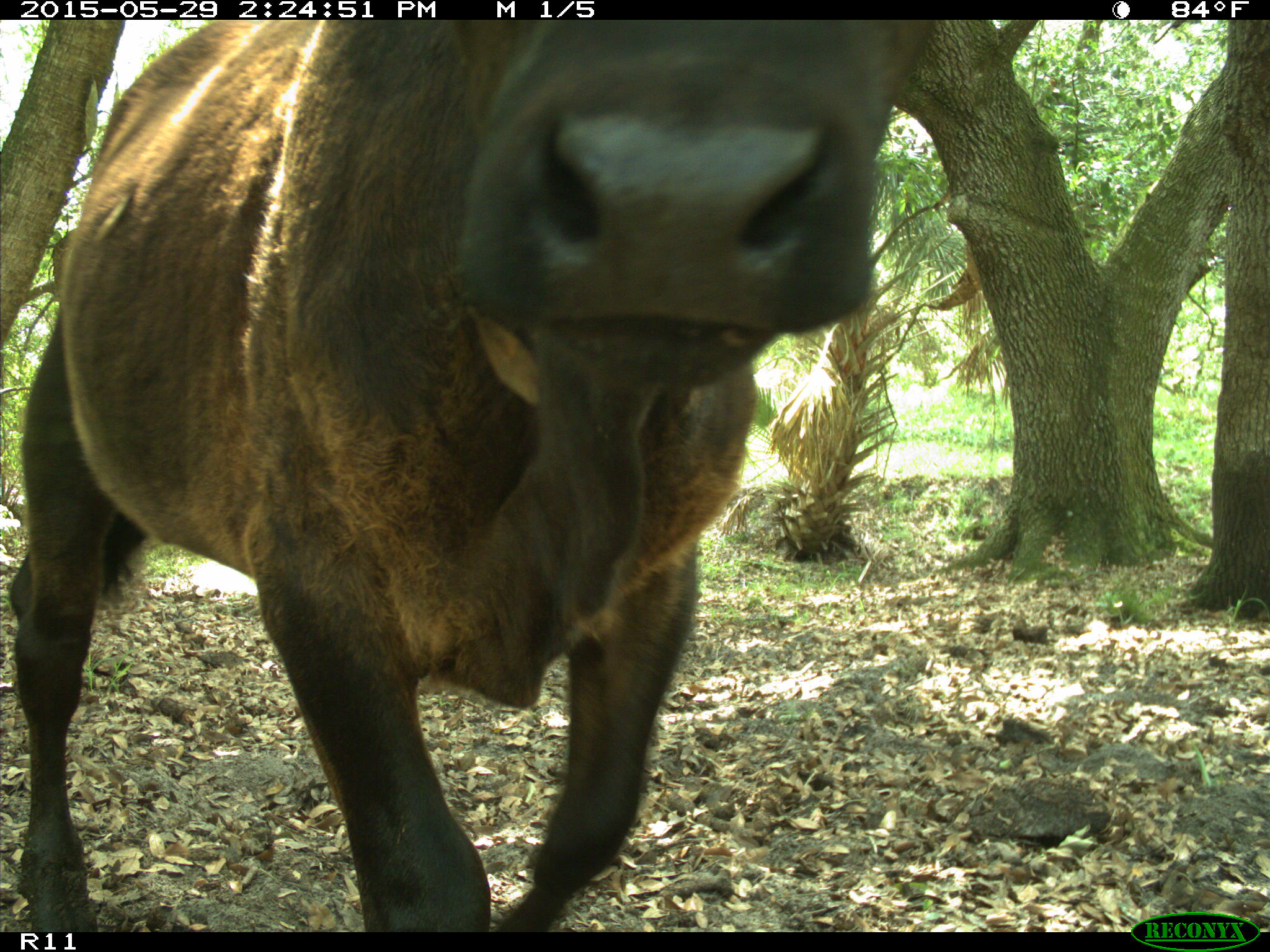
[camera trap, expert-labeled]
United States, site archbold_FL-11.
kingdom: Animalia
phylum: Chordata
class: Mammalia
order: Artiodactyla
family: Bovidae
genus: Bos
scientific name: Bos taurus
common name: domestic cow